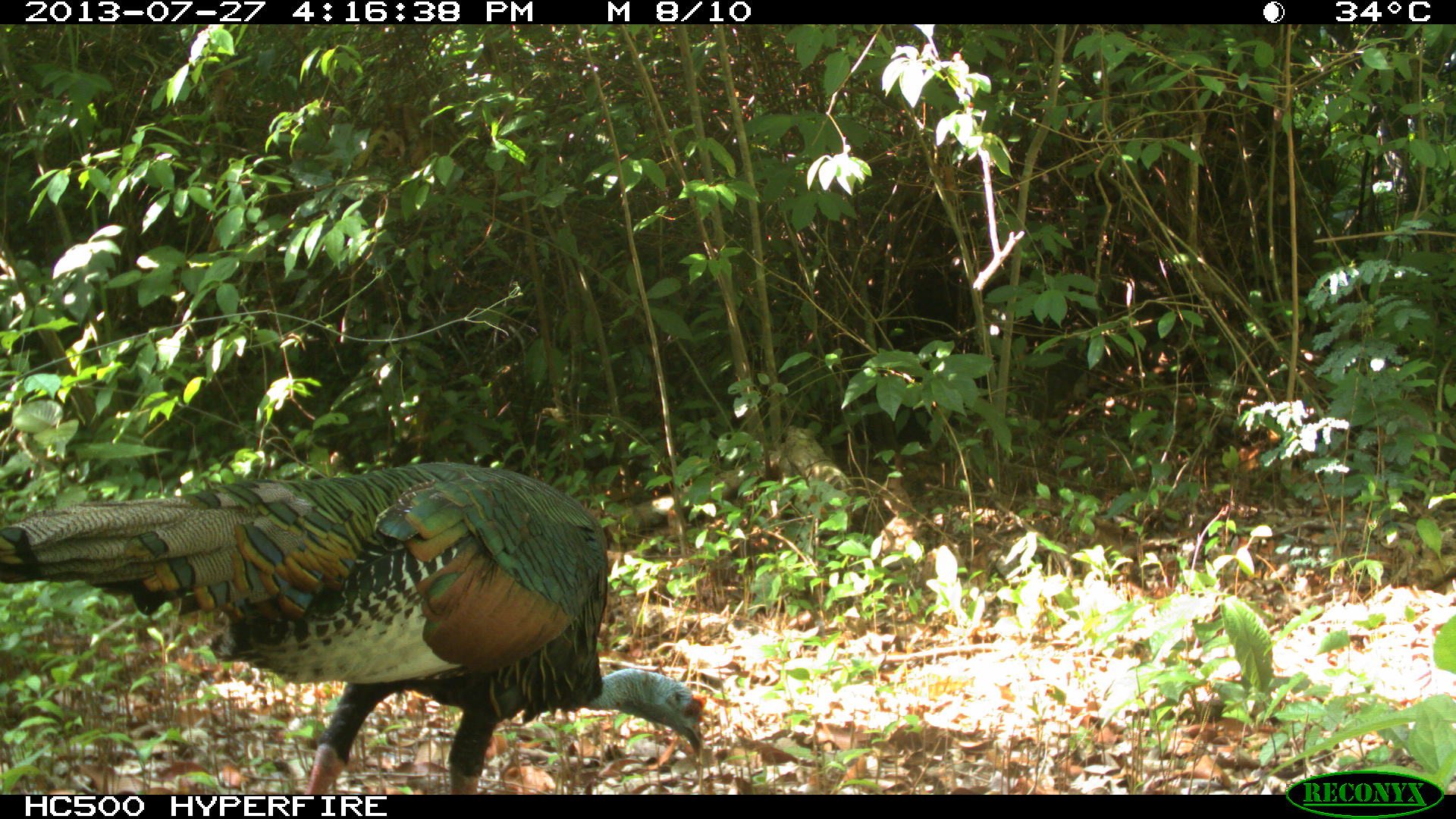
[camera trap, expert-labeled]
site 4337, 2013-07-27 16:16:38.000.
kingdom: Animalia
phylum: Chordata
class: Aves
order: Galliformes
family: Phasianidae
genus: Meleagris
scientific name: Meleagris ocellata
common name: ocellated turkey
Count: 1.